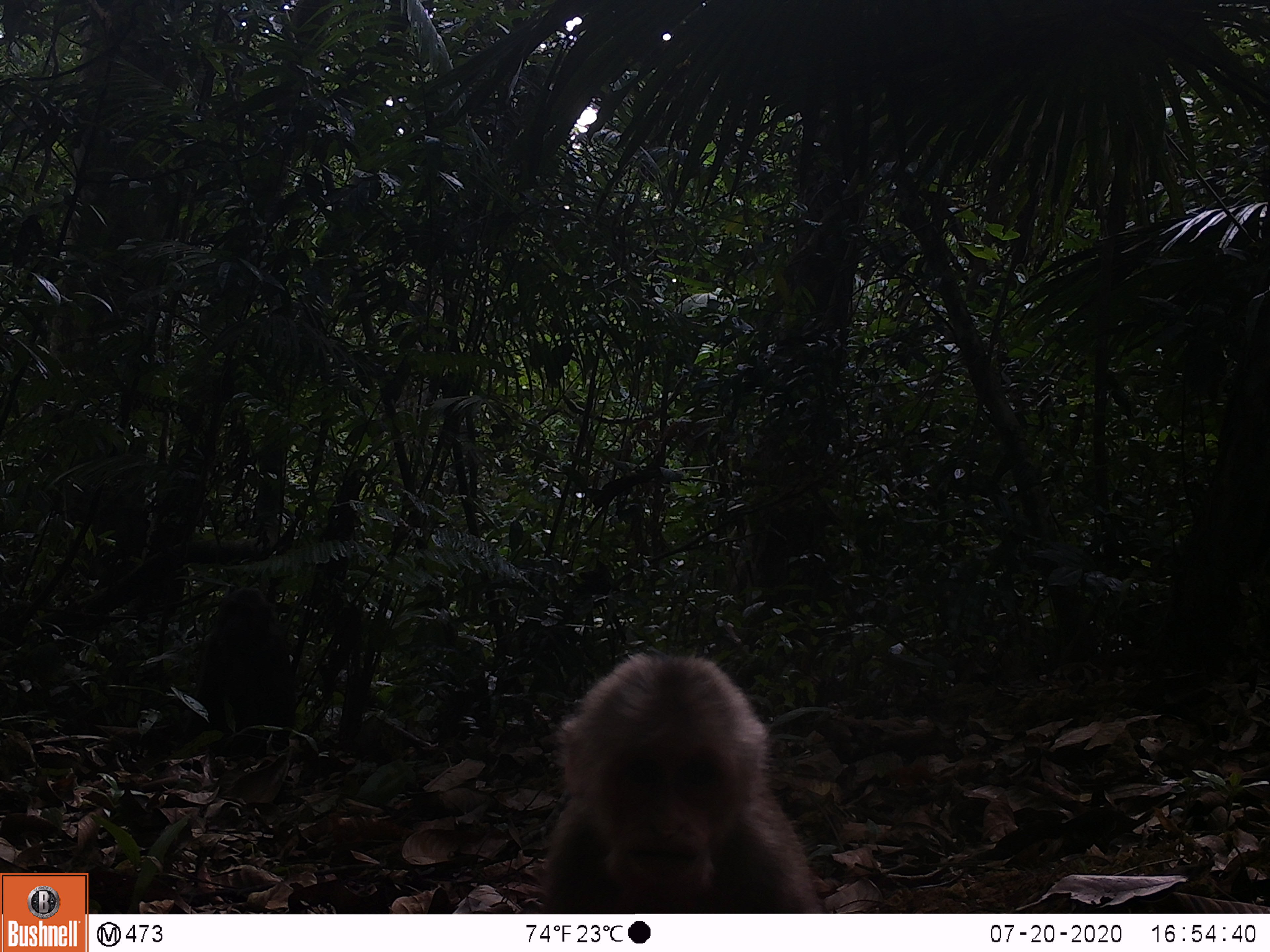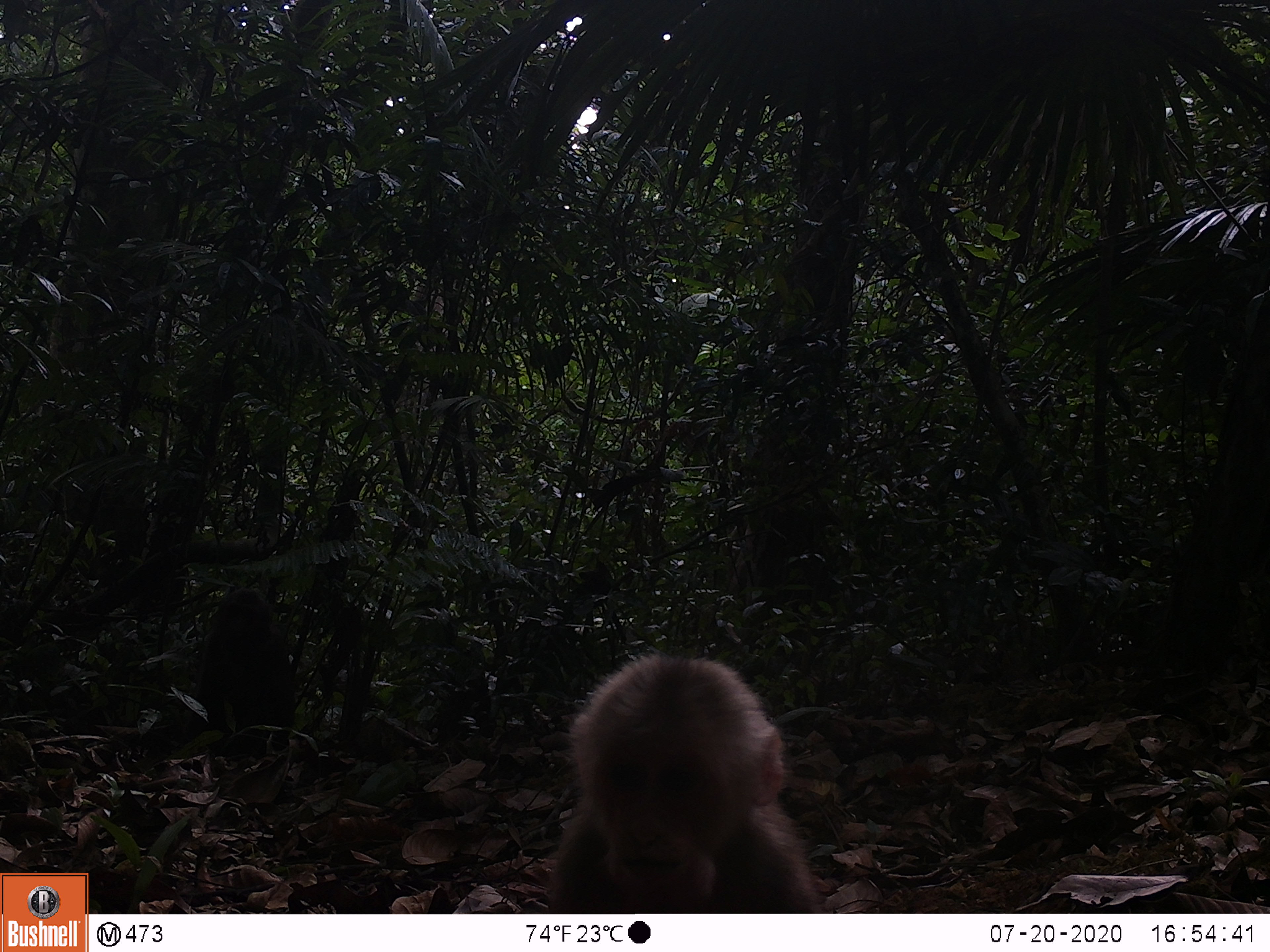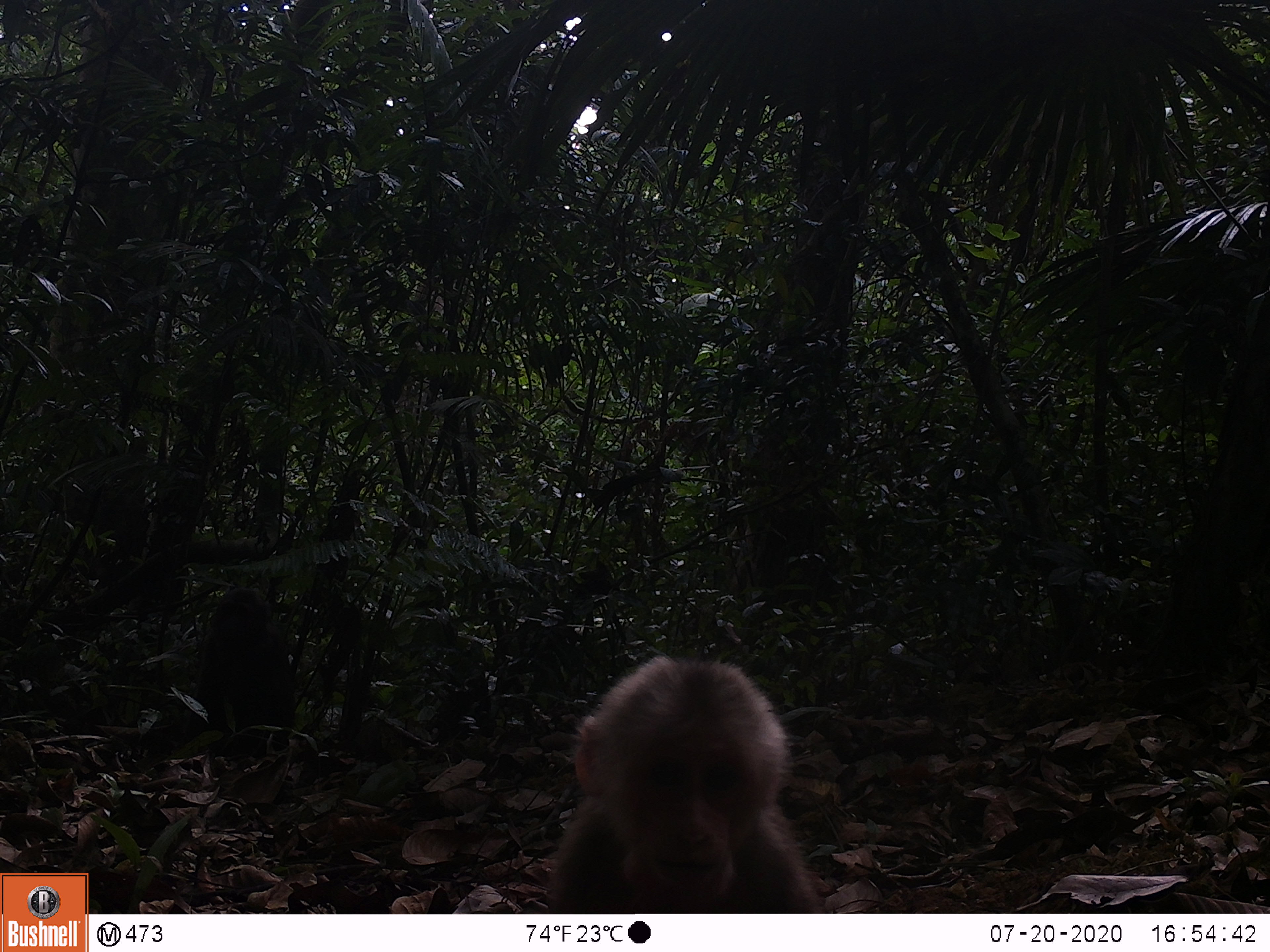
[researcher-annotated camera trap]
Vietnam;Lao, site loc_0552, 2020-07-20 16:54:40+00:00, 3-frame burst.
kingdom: Animalia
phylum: Chordata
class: Mammalia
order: Primates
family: Cercopithecidae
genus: Macaca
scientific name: Macaca arctoides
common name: stump-tailed macaque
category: stump tailed macaque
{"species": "stump tailed macaque (stump-tailed macaque) (Macaca arctoides)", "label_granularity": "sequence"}